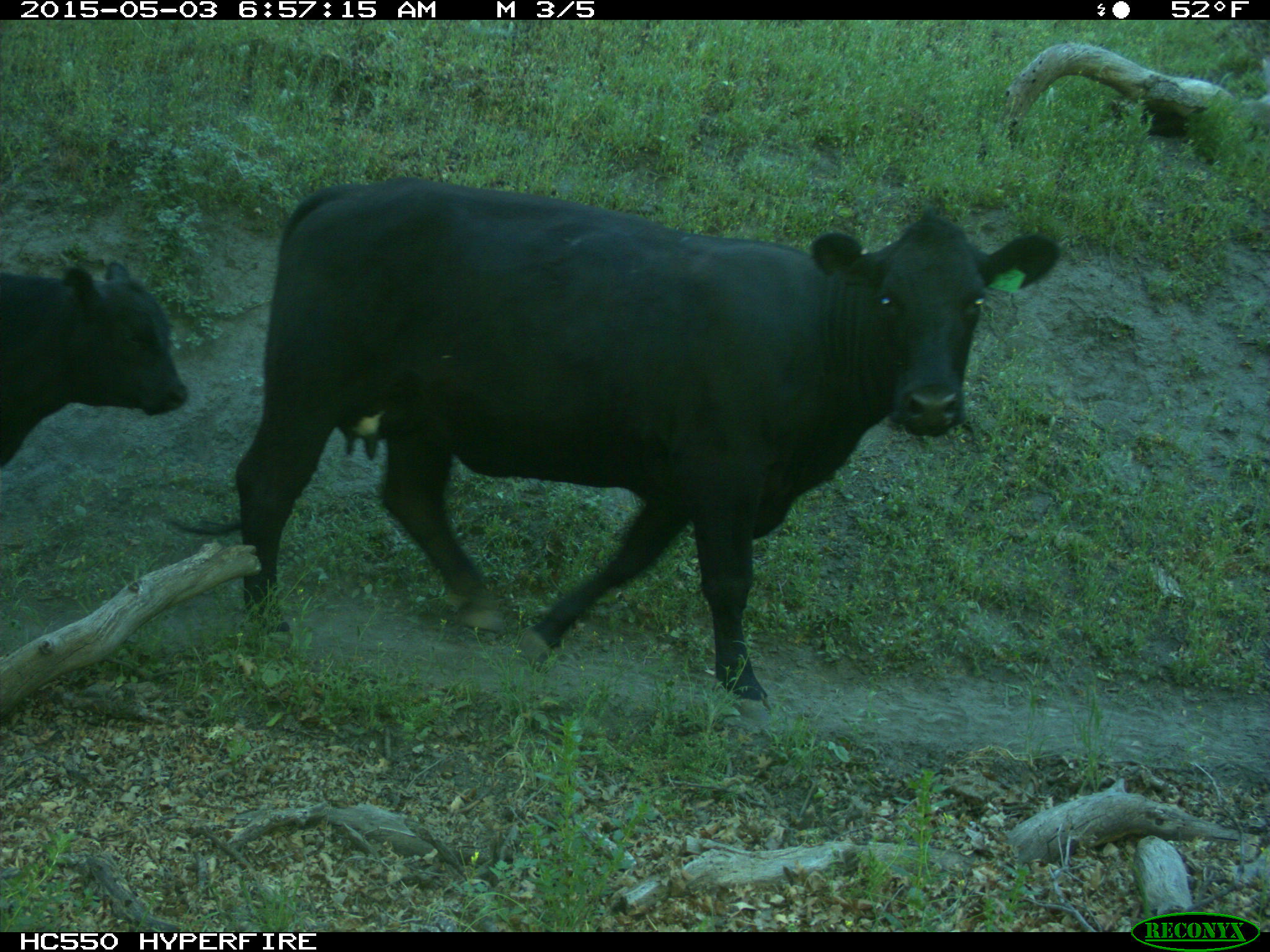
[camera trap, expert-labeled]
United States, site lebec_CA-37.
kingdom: Animalia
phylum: Chordata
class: Mammalia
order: Artiodactyla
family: Bovidae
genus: Bos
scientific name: Bos taurus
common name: domestic cow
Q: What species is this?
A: Bos taurus (domestic cow).